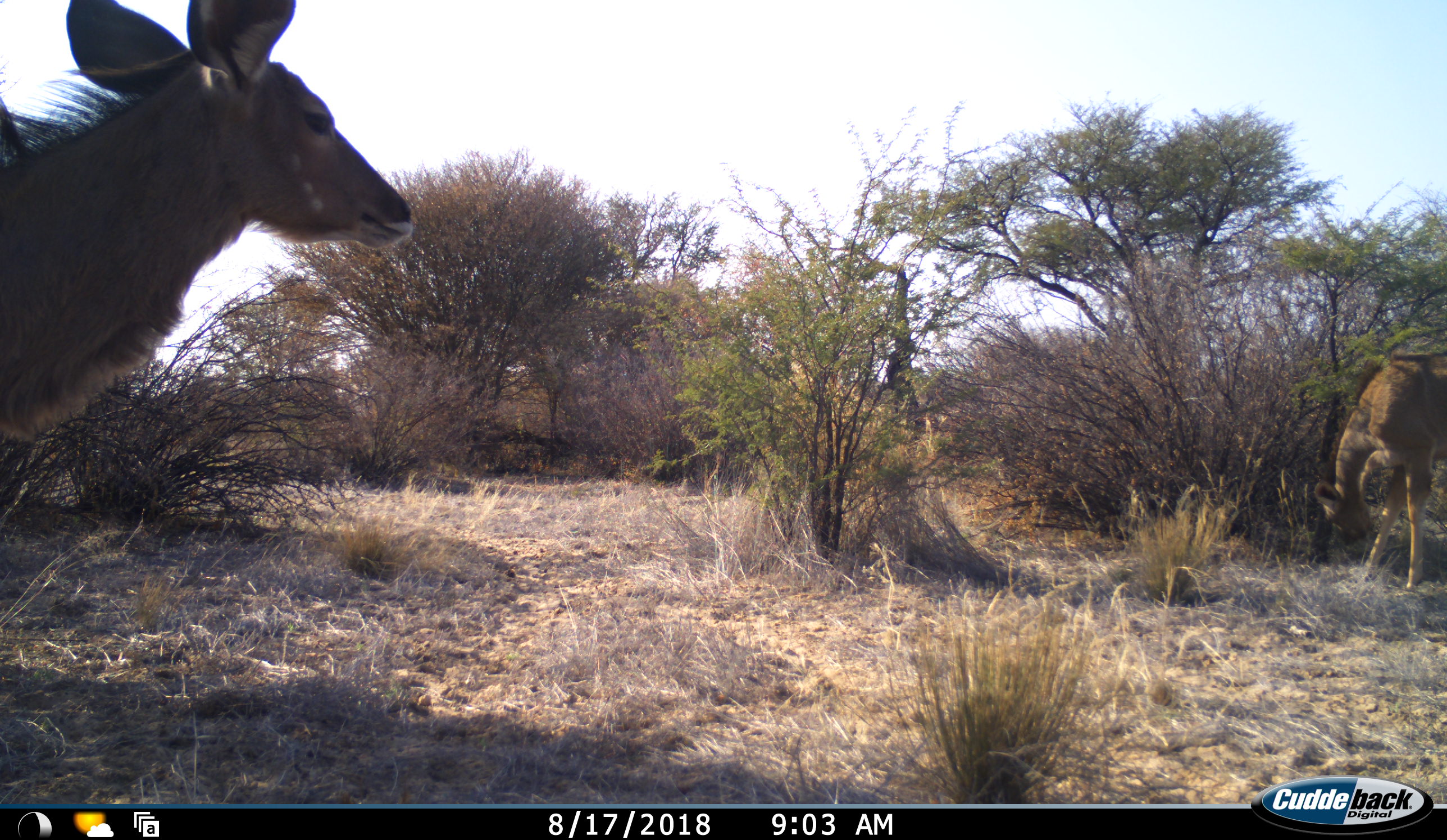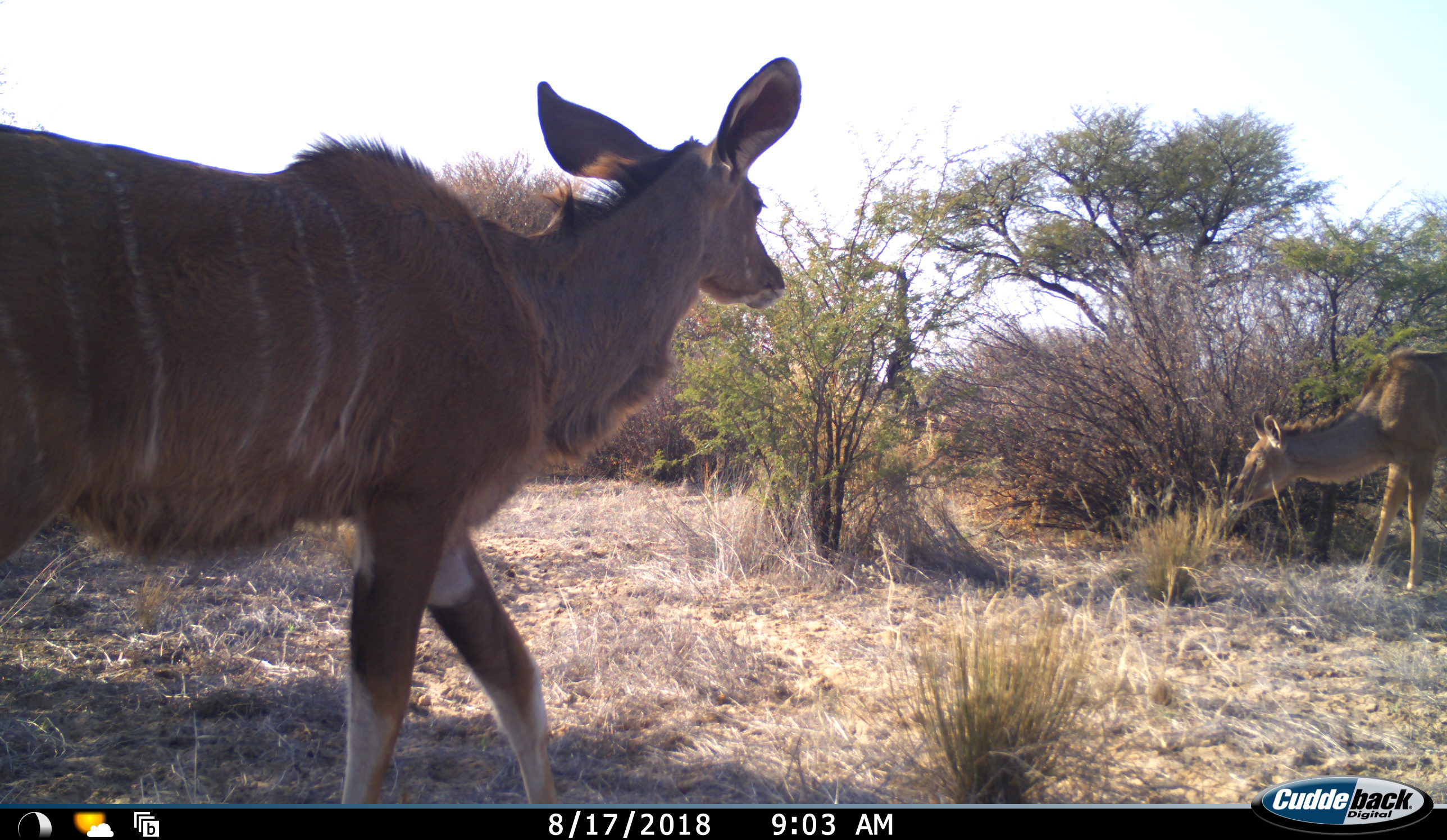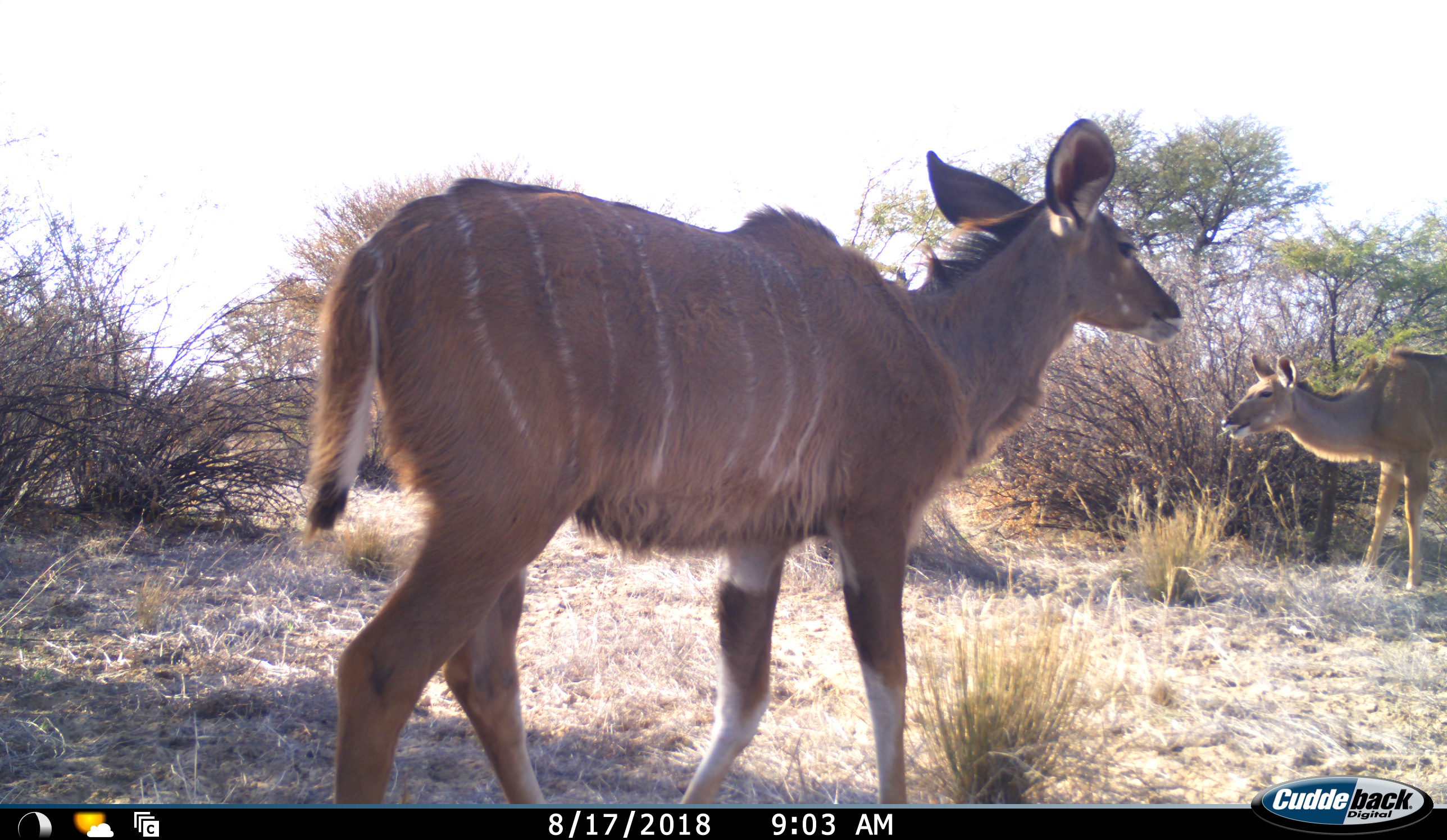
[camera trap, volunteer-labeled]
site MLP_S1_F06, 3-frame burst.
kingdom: Animalia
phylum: Chordata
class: Mammalia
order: Artiodactyla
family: Bovidae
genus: Tragelaphus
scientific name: Tragelaphus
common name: kudu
Kudu (Tragelaphus), count 2. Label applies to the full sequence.